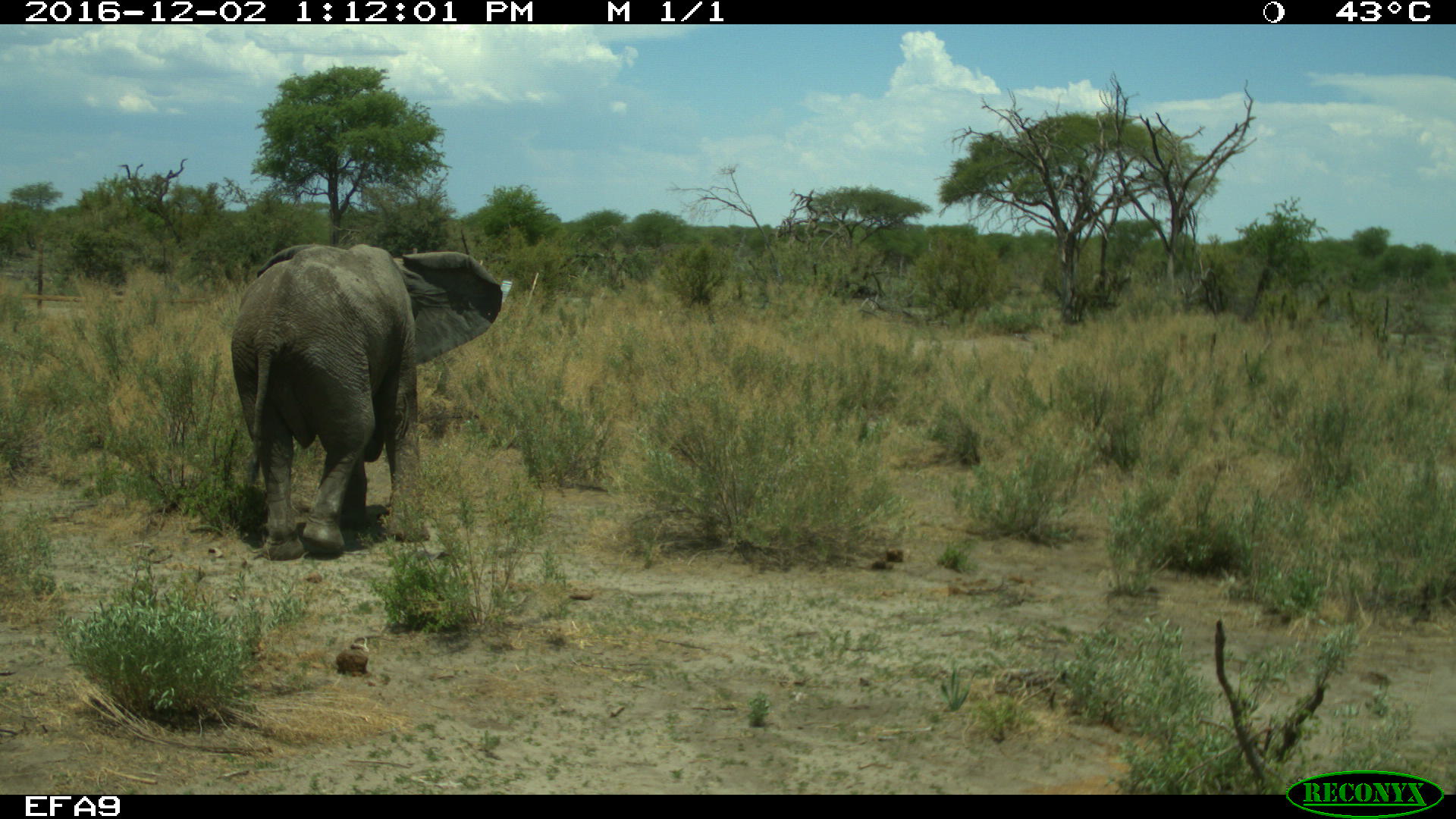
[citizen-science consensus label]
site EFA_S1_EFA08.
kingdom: Animalia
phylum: Chordata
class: Mammalia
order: Proboscidea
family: Elephantidae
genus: Loxodonta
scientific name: Loxodonta africana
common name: african bush elephant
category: elephant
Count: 1.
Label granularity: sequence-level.